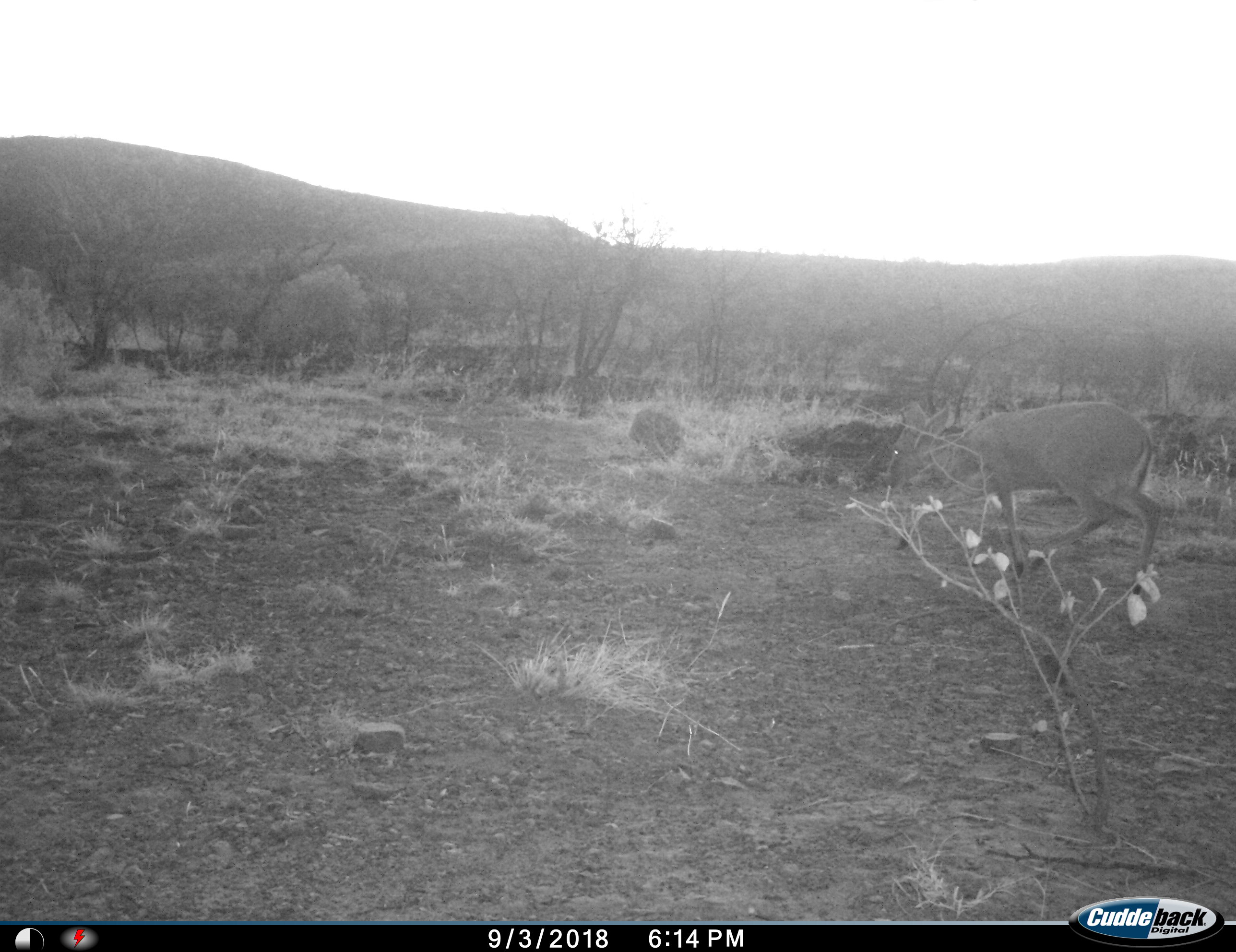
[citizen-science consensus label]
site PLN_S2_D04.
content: unidentified animal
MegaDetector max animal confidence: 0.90